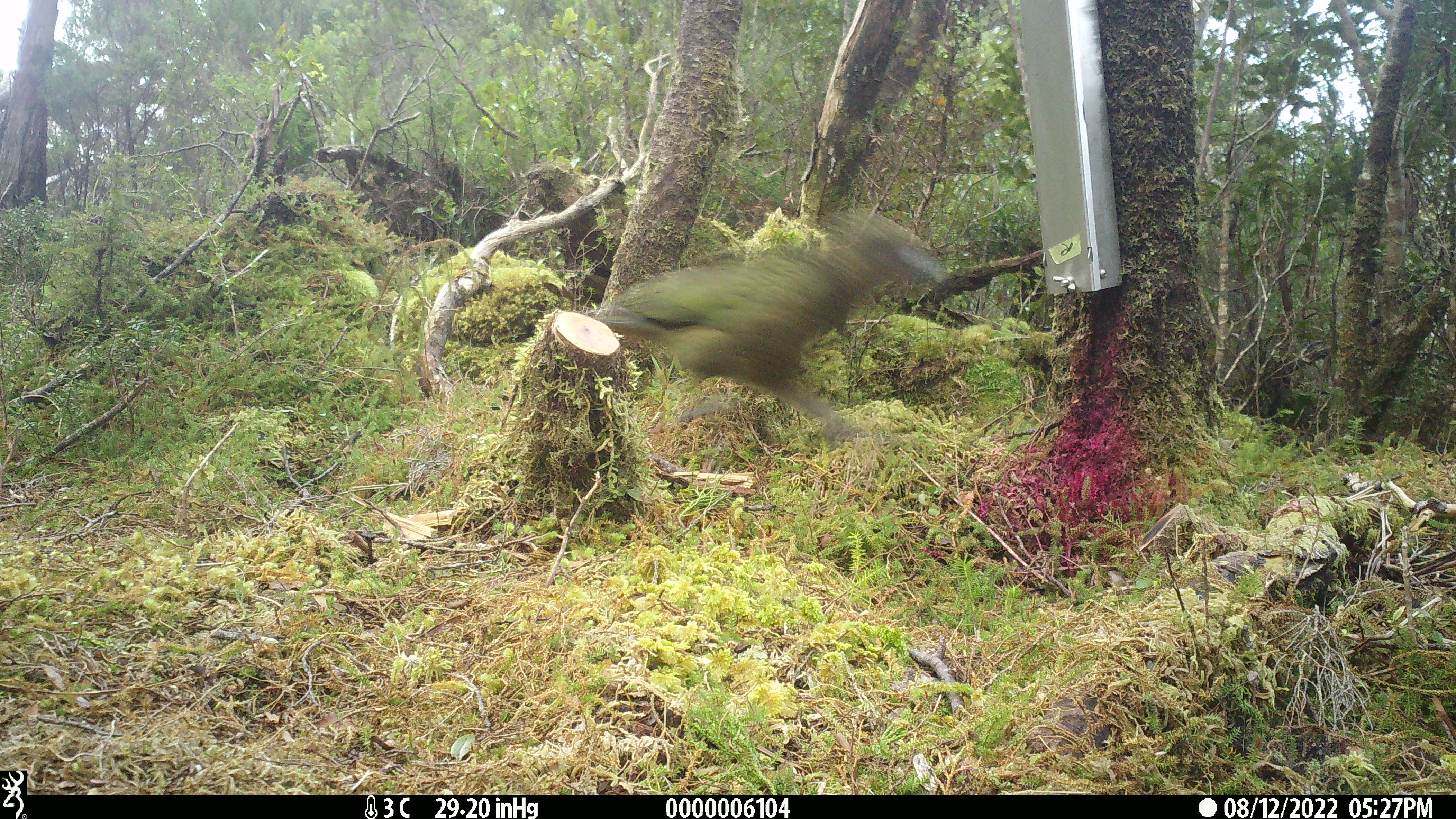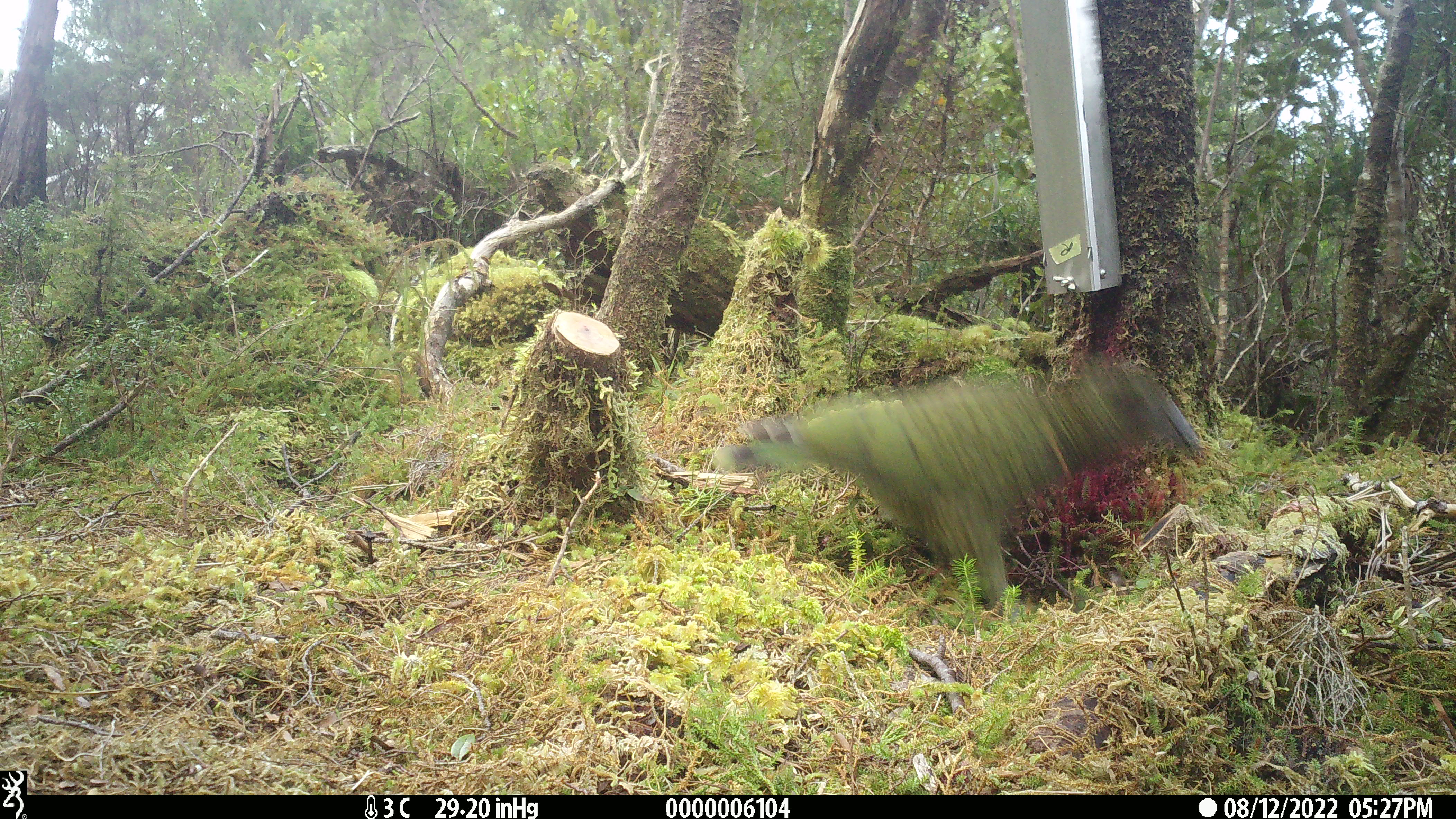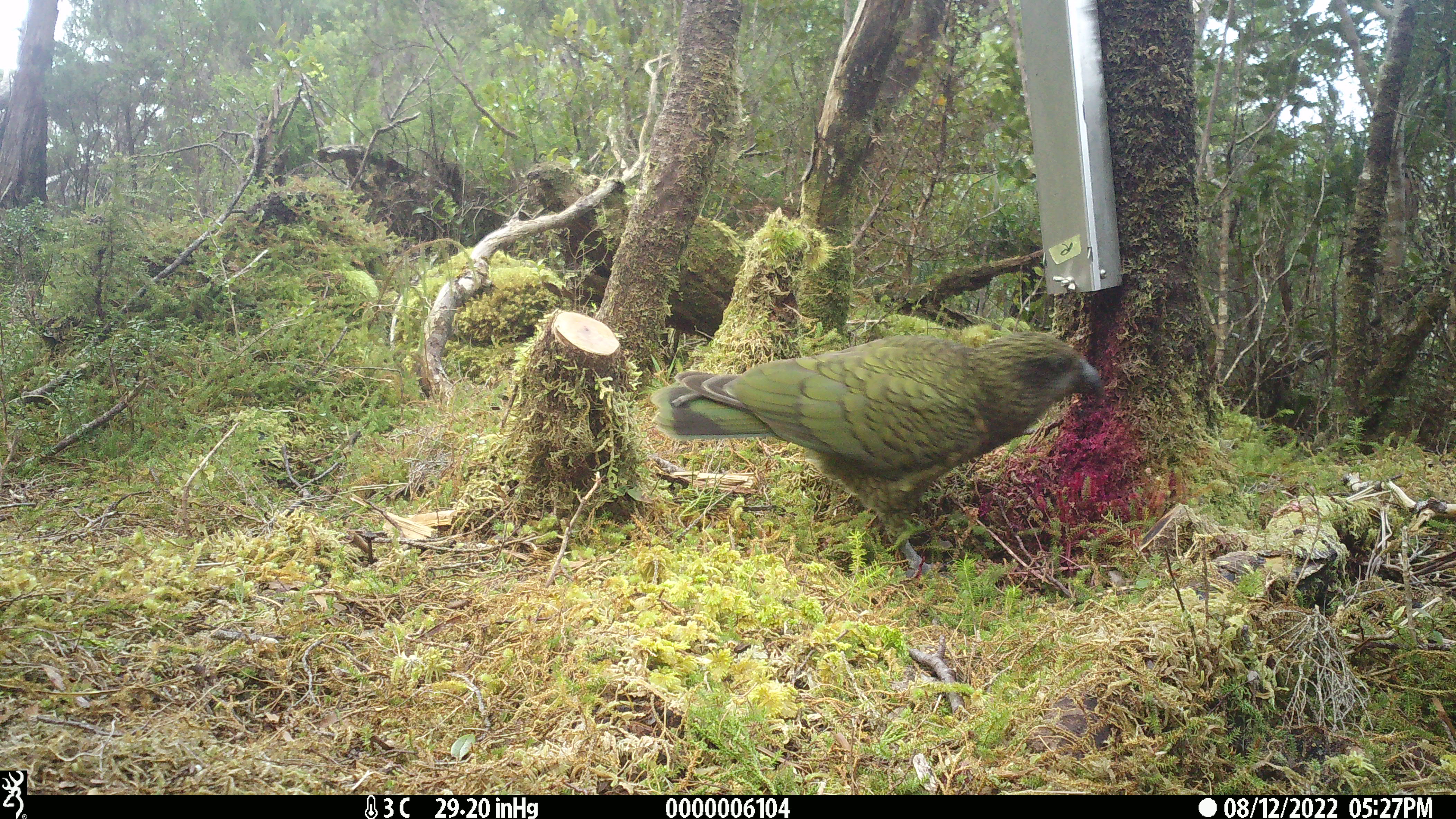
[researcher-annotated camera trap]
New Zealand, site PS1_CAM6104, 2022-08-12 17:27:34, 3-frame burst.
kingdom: Animalia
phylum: Chordata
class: Aves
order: Psittaciformes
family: Strigopidae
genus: Nestor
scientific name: Nestor notabilis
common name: kea